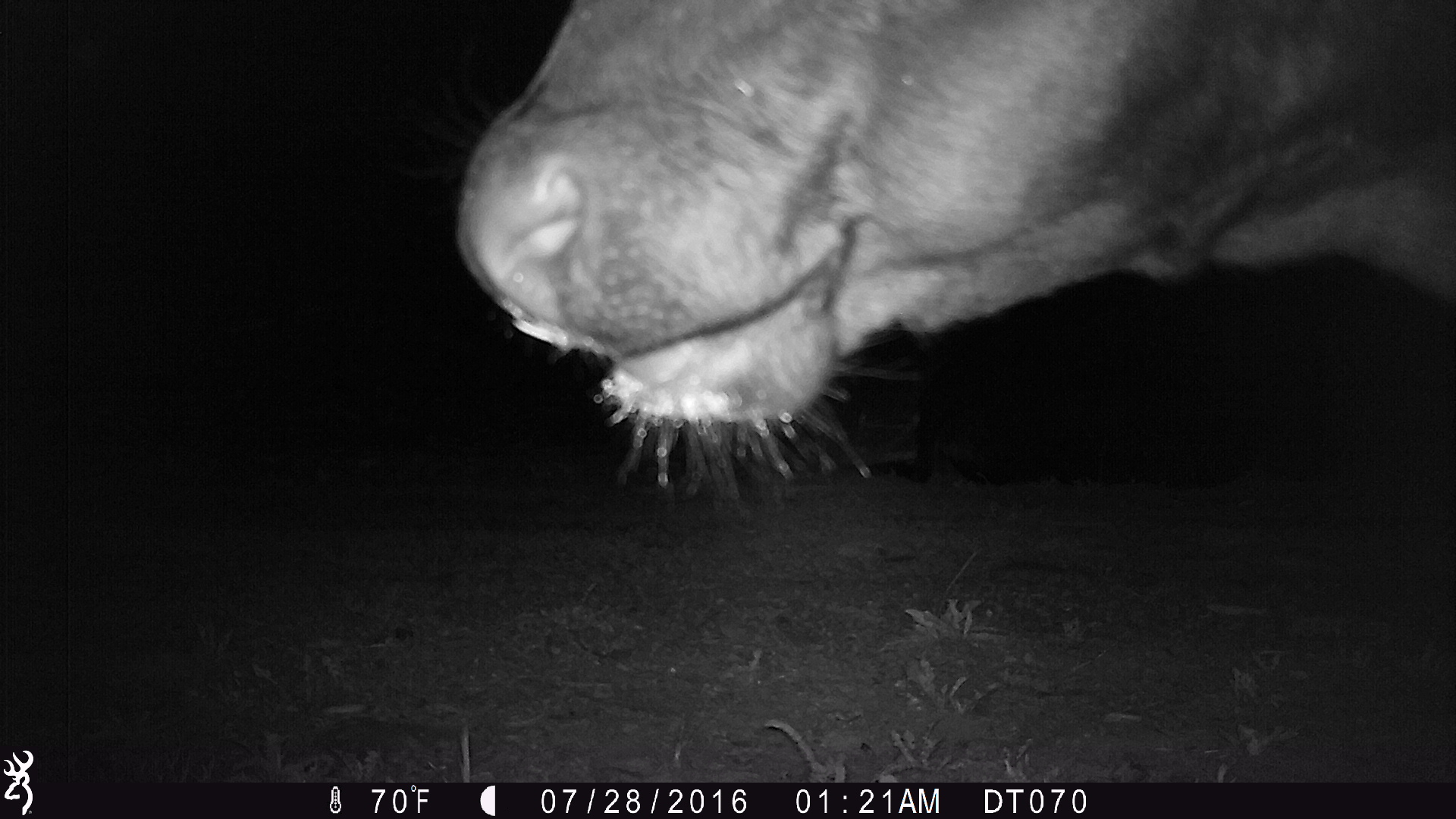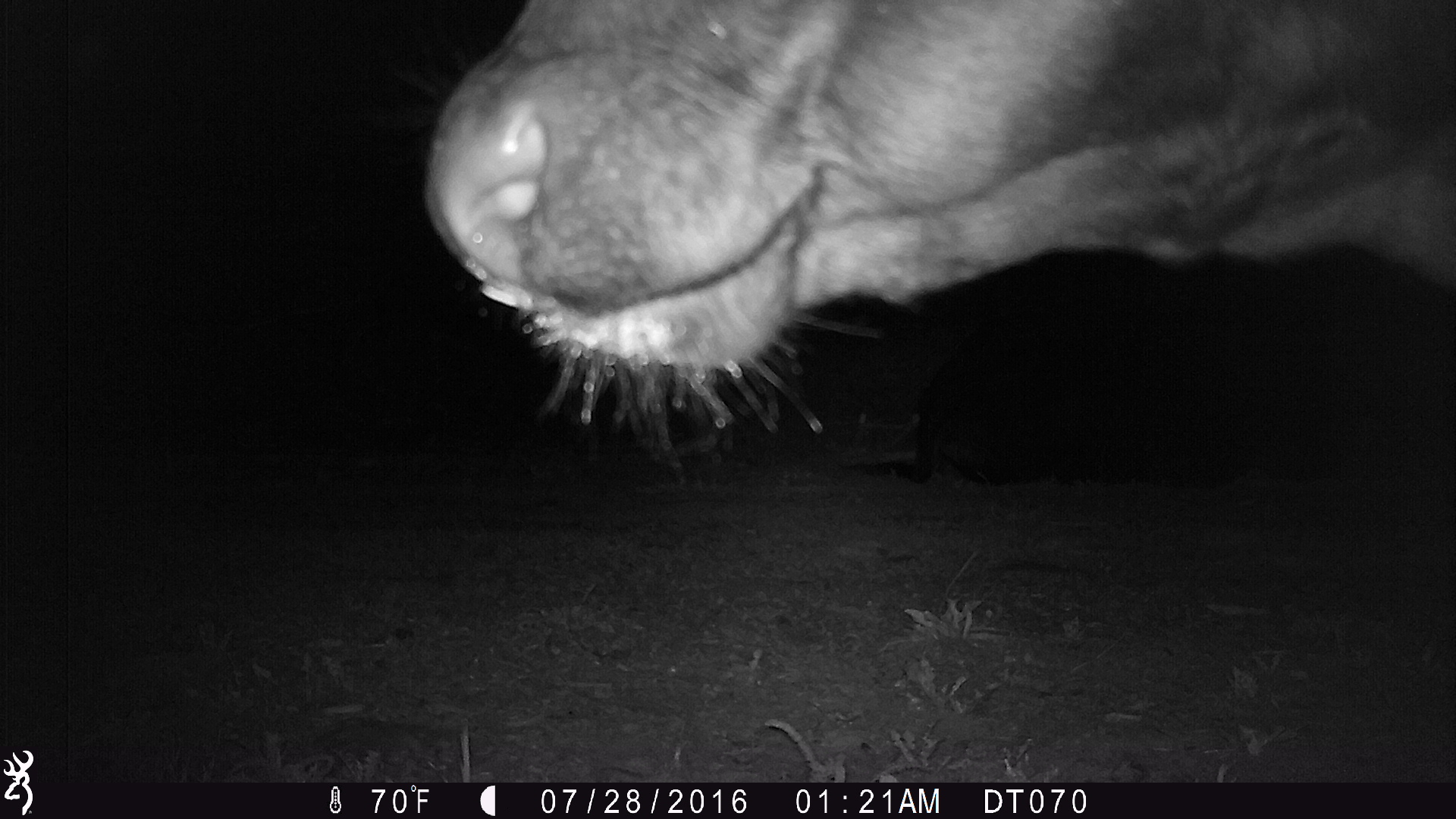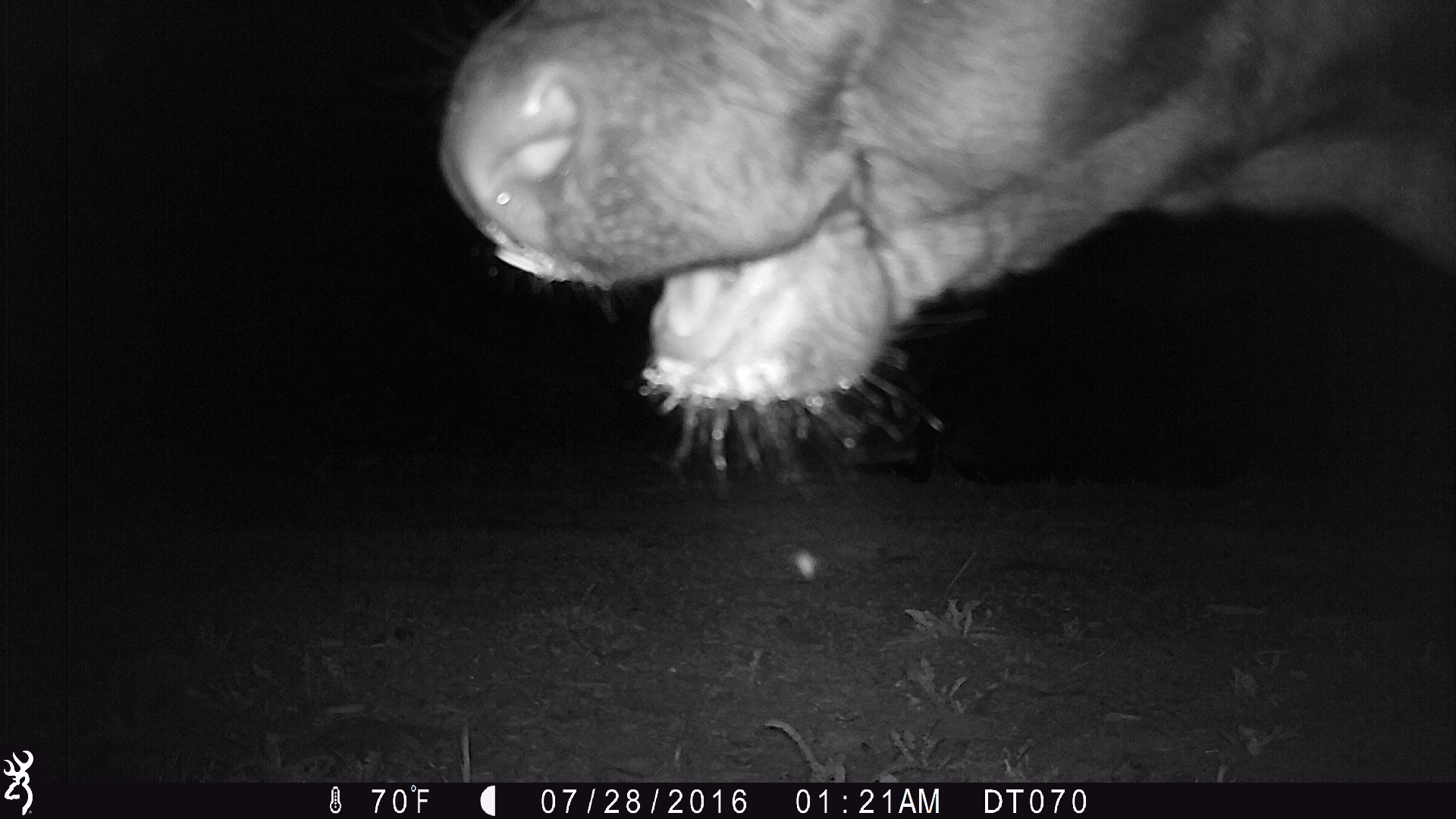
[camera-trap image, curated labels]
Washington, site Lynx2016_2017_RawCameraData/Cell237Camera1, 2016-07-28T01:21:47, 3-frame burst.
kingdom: Animalia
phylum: Chordata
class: Mammalia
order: Artiodactyla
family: Bovidae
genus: Bos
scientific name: Bos taurus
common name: domestic cattle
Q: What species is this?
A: Domestic cattle (Bos taurus).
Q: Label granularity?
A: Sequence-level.